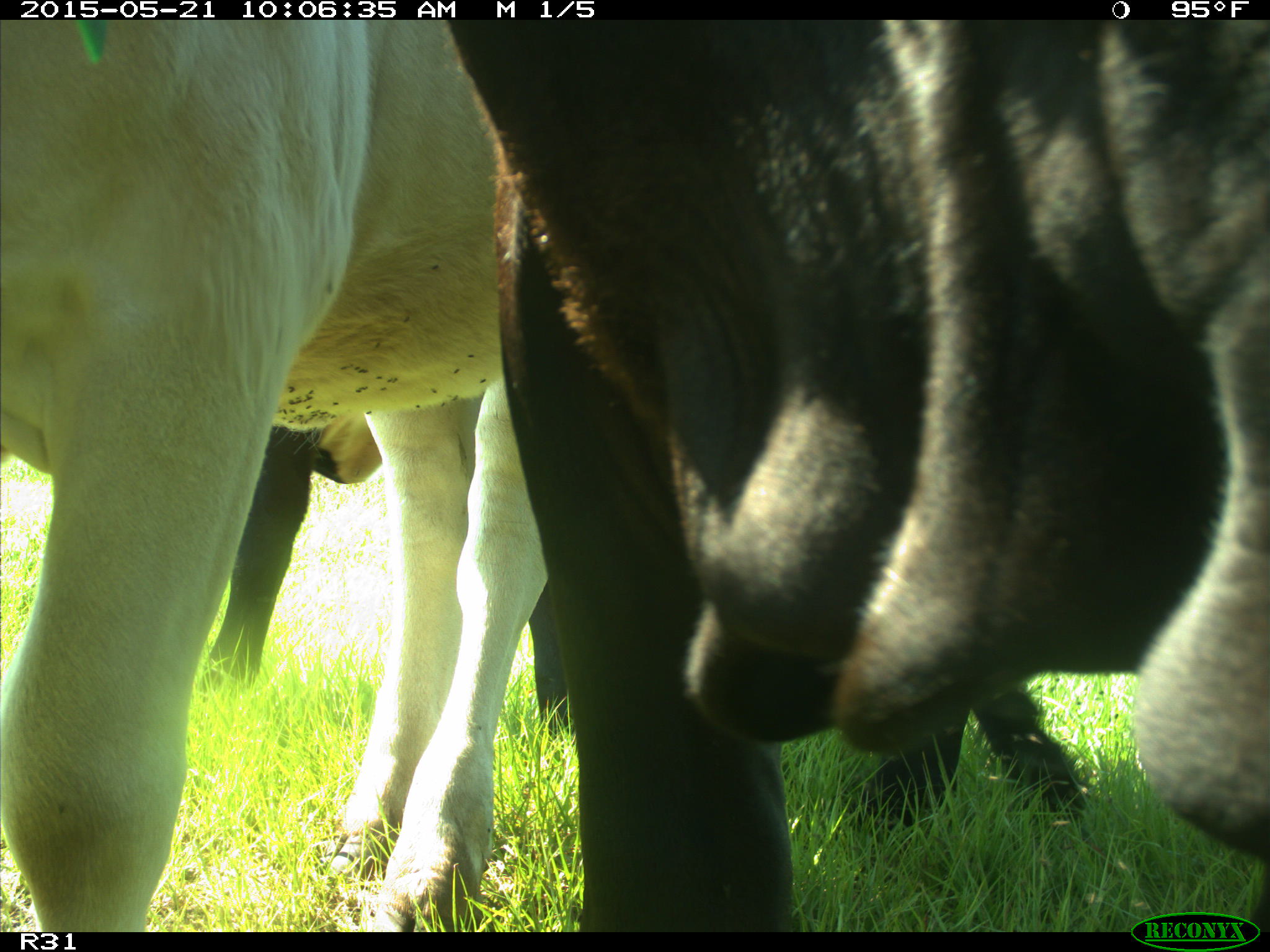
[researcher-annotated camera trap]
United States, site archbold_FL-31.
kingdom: Animalia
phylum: Chordata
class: Mammalia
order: Artiodactyla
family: Bovidae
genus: Bos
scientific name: Bos taurus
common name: domestic cow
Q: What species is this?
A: Bos taurus (domestic cow).